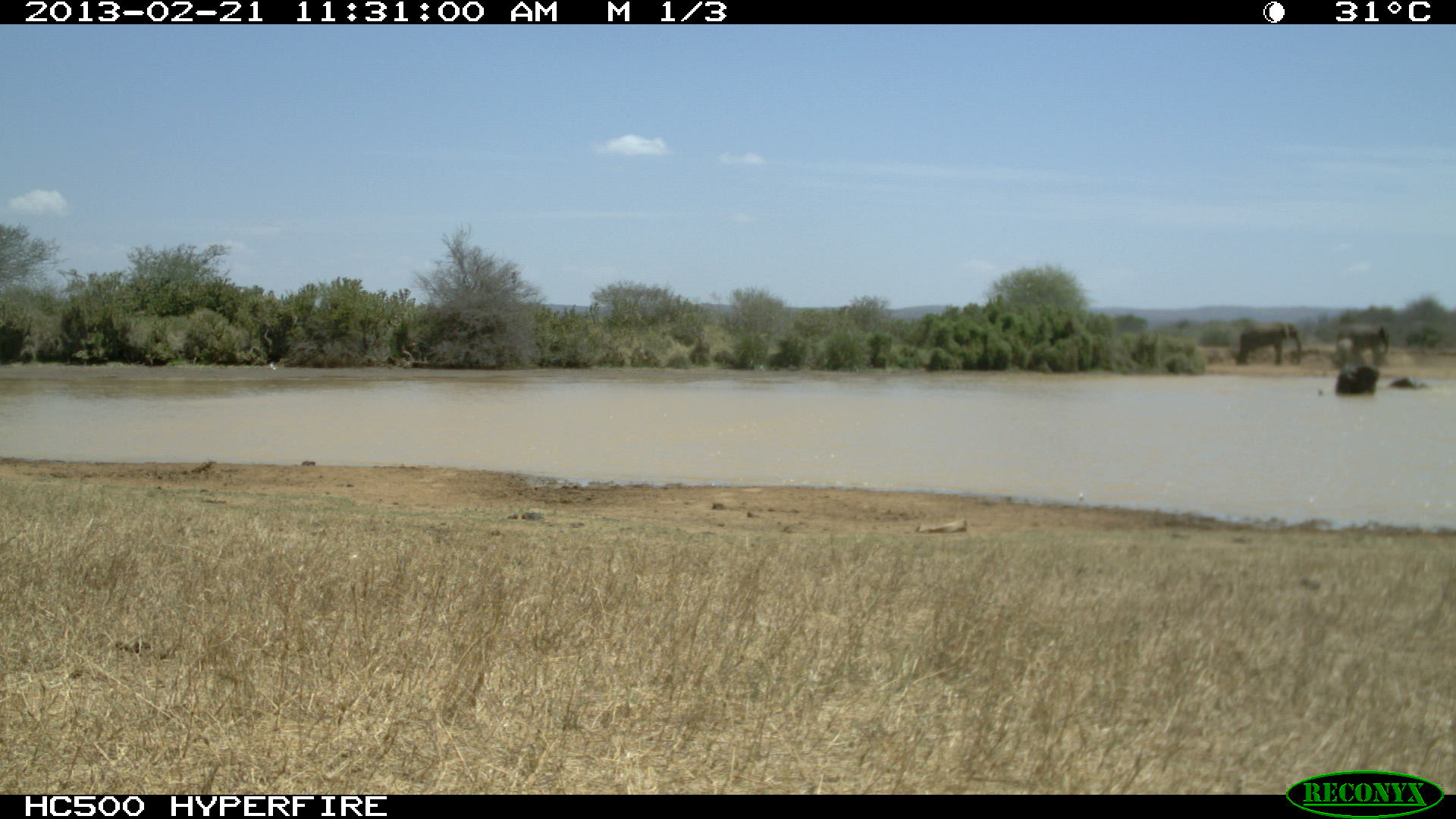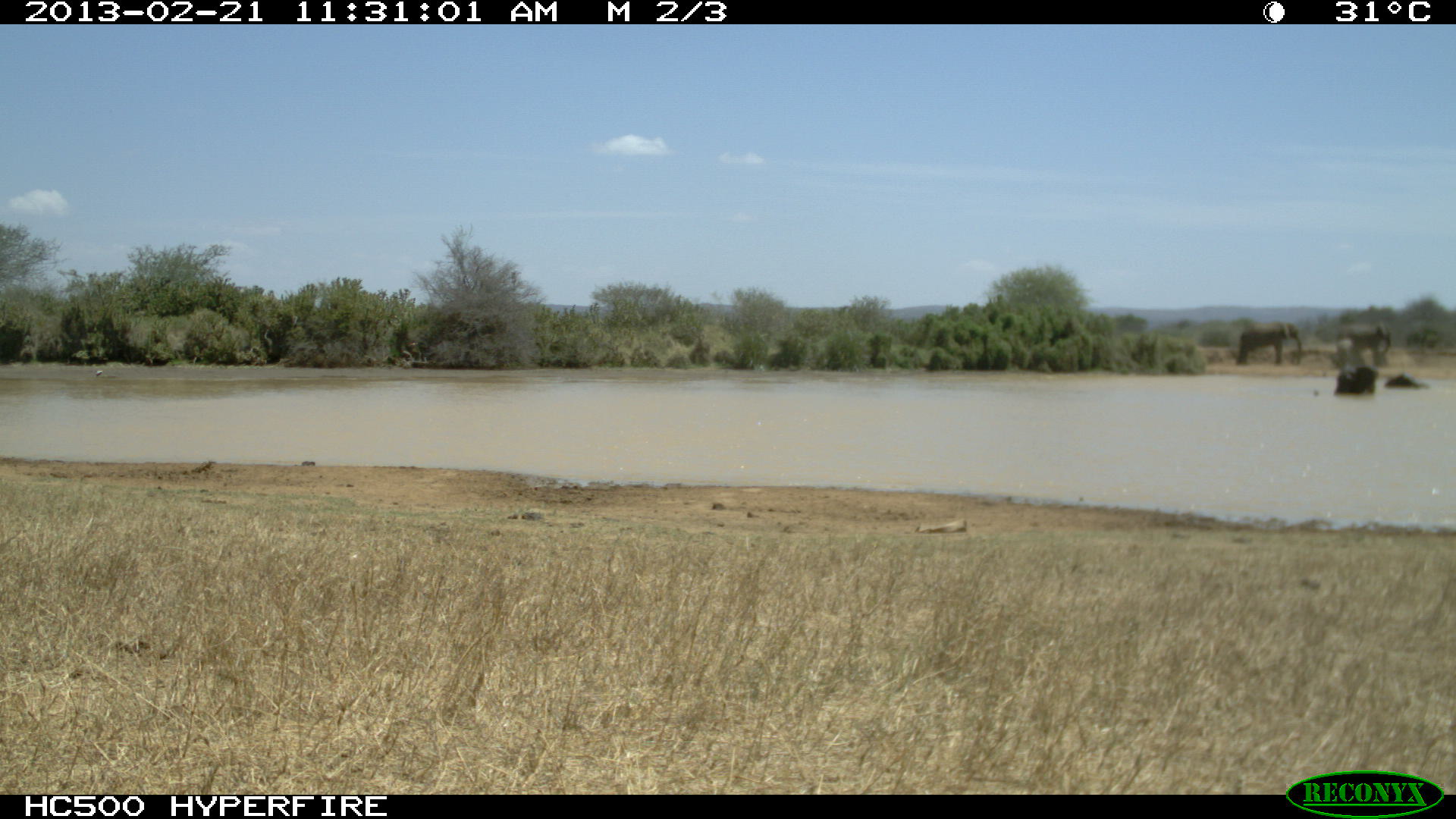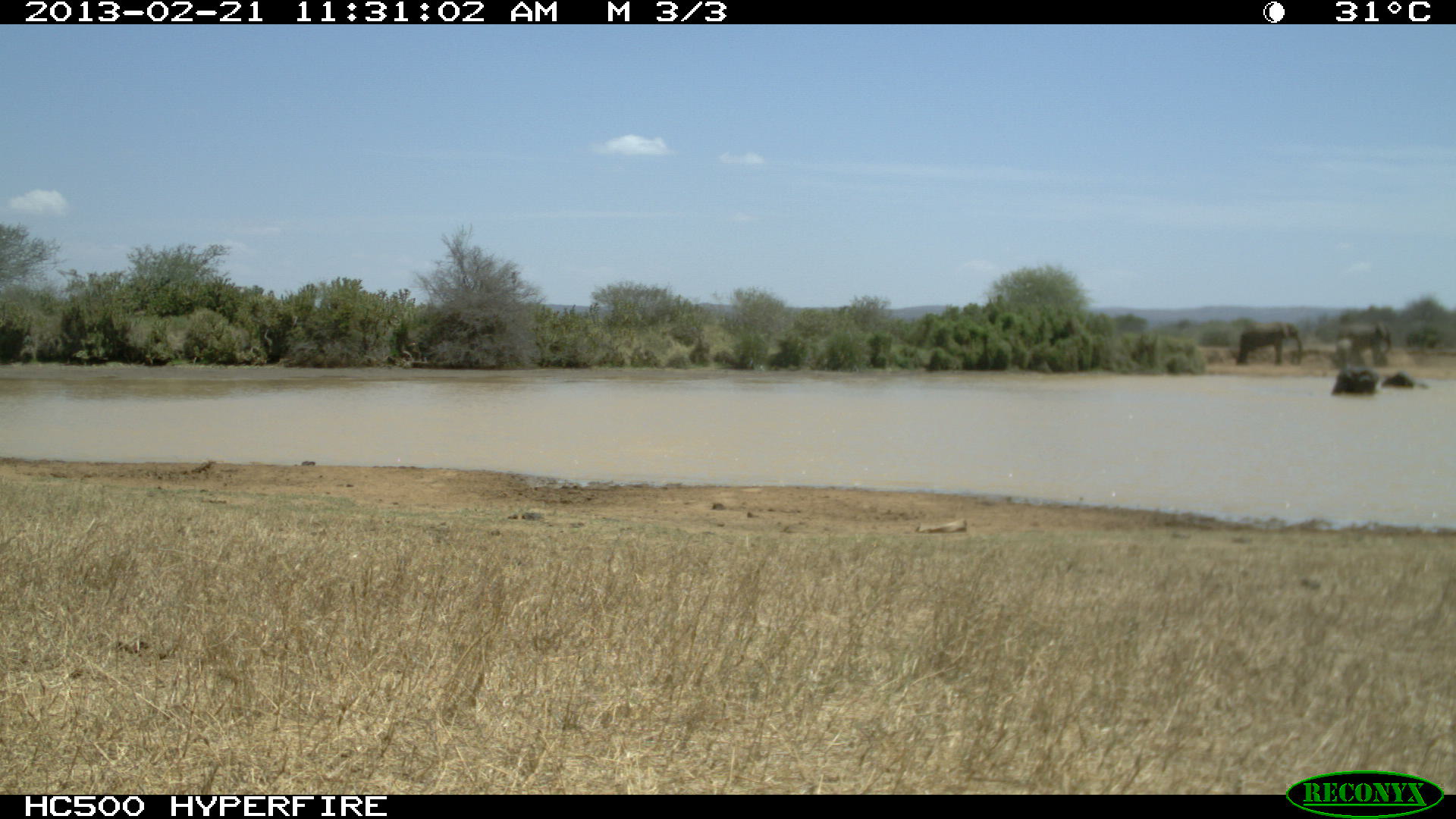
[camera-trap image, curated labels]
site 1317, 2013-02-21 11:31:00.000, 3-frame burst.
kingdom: Animalia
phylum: Chordata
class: Mammalia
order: Artiodactyla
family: Bovidae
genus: Aepyceros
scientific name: Aepyceros melampus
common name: impala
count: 1